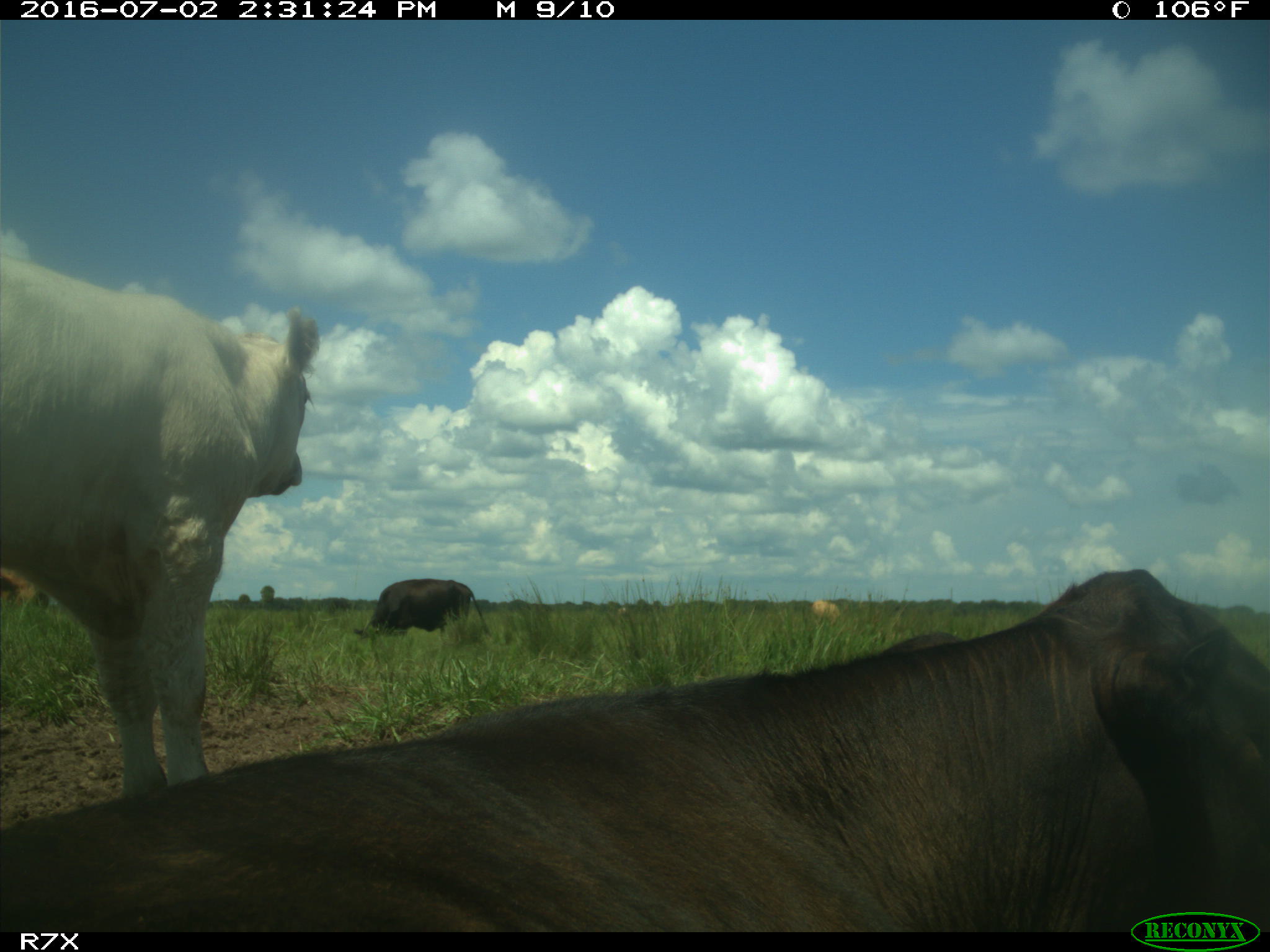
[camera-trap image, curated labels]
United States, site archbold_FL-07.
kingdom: Animalia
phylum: Chordata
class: Mammalia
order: Artiodactyla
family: Bovidae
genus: Bos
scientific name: Bos taurus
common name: domestic cow